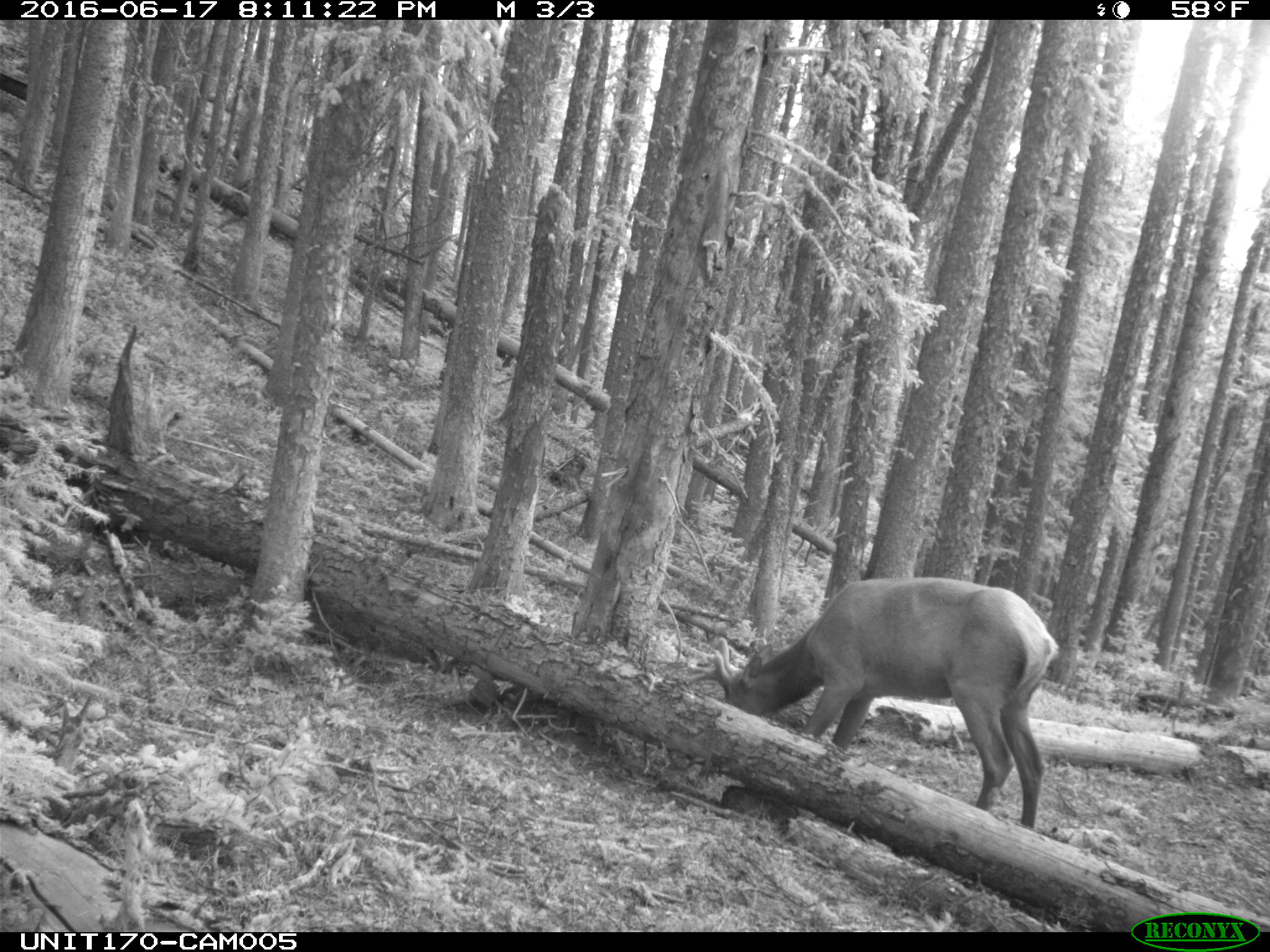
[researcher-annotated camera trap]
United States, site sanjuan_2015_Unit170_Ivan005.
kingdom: Animalia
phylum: Chordata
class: Mammalia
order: Artiodactyla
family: Cervidae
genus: Cervus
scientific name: Cervus elaphus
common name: red deer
Cervus elaphus (red deer).